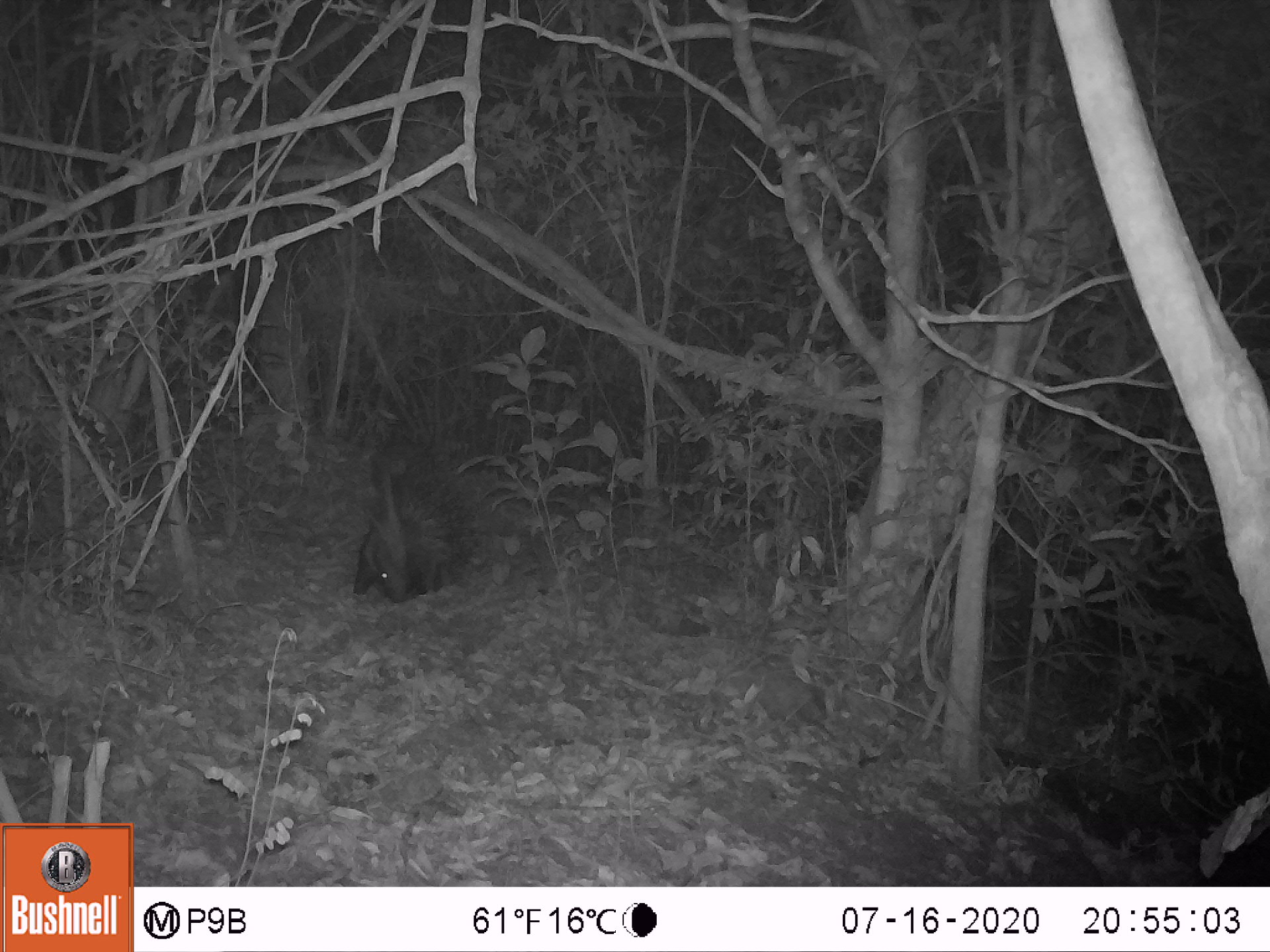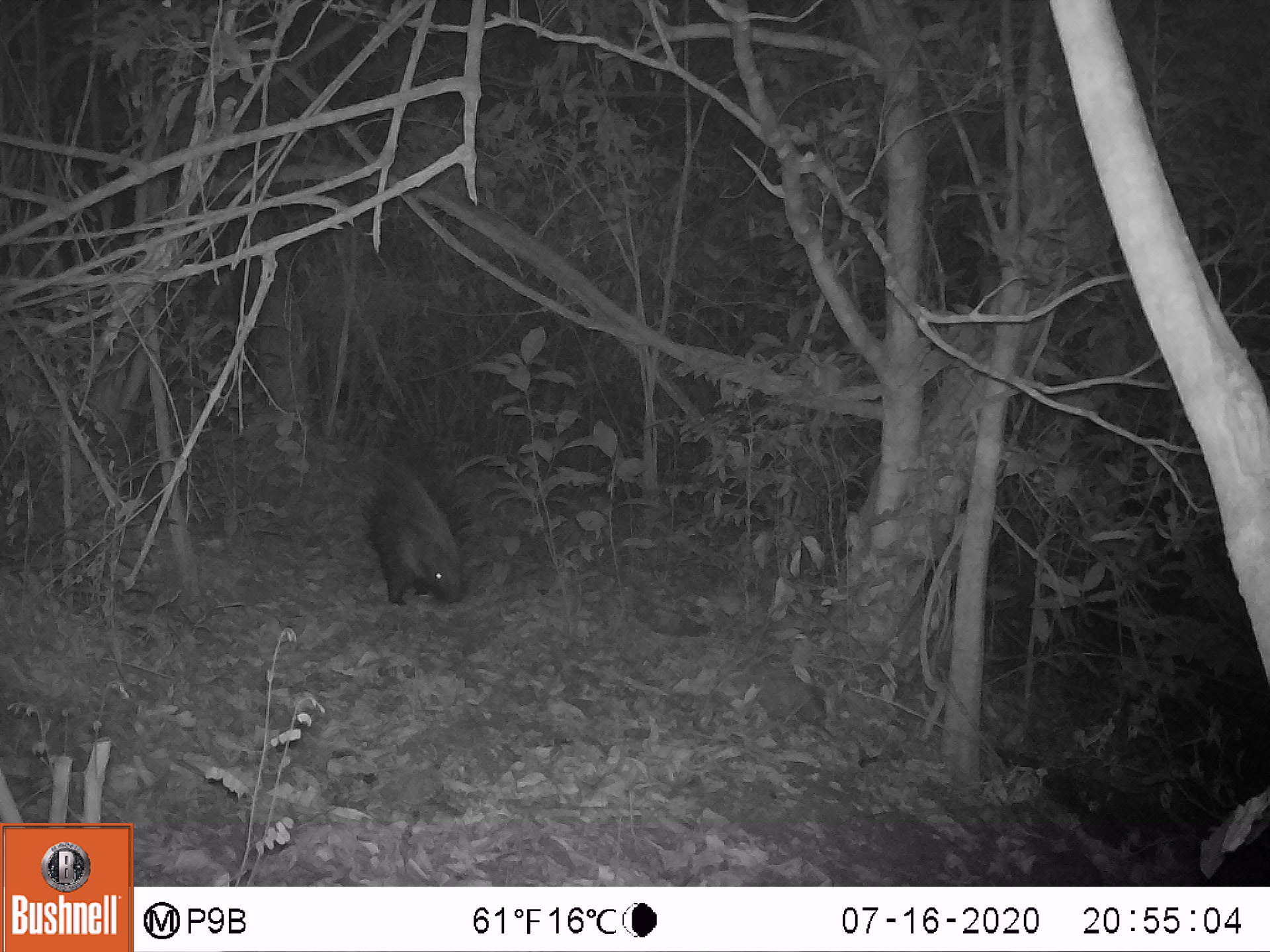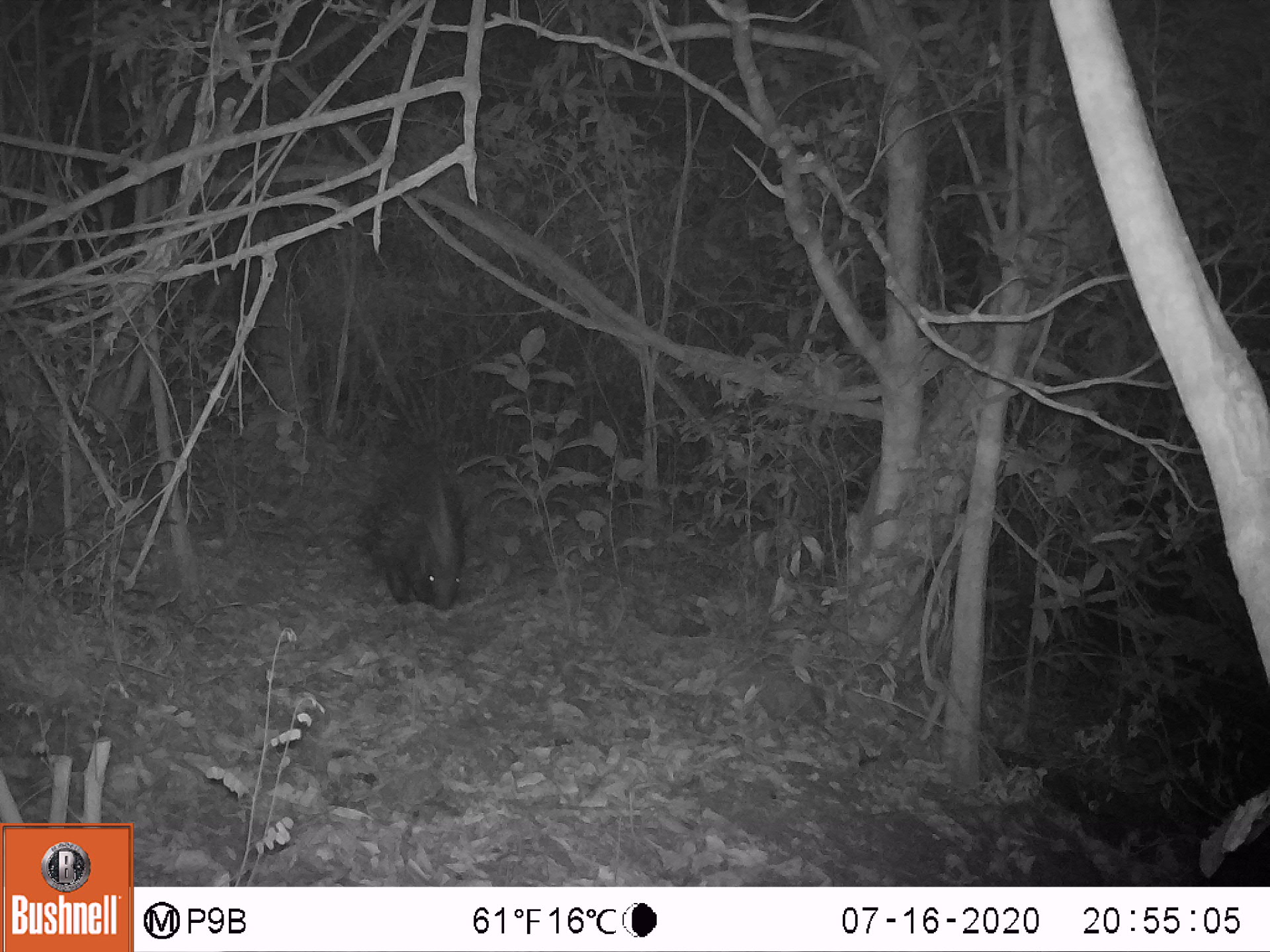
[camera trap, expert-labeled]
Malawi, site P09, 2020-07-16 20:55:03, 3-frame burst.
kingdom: Animalia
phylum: Chordata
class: Mammalia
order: Rodentia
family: Hystricidae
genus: Hystrix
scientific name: Hystrix africaeaustralis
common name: cape porcupine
Cape porcupine (Hystrix africaeaustralis), count 1.